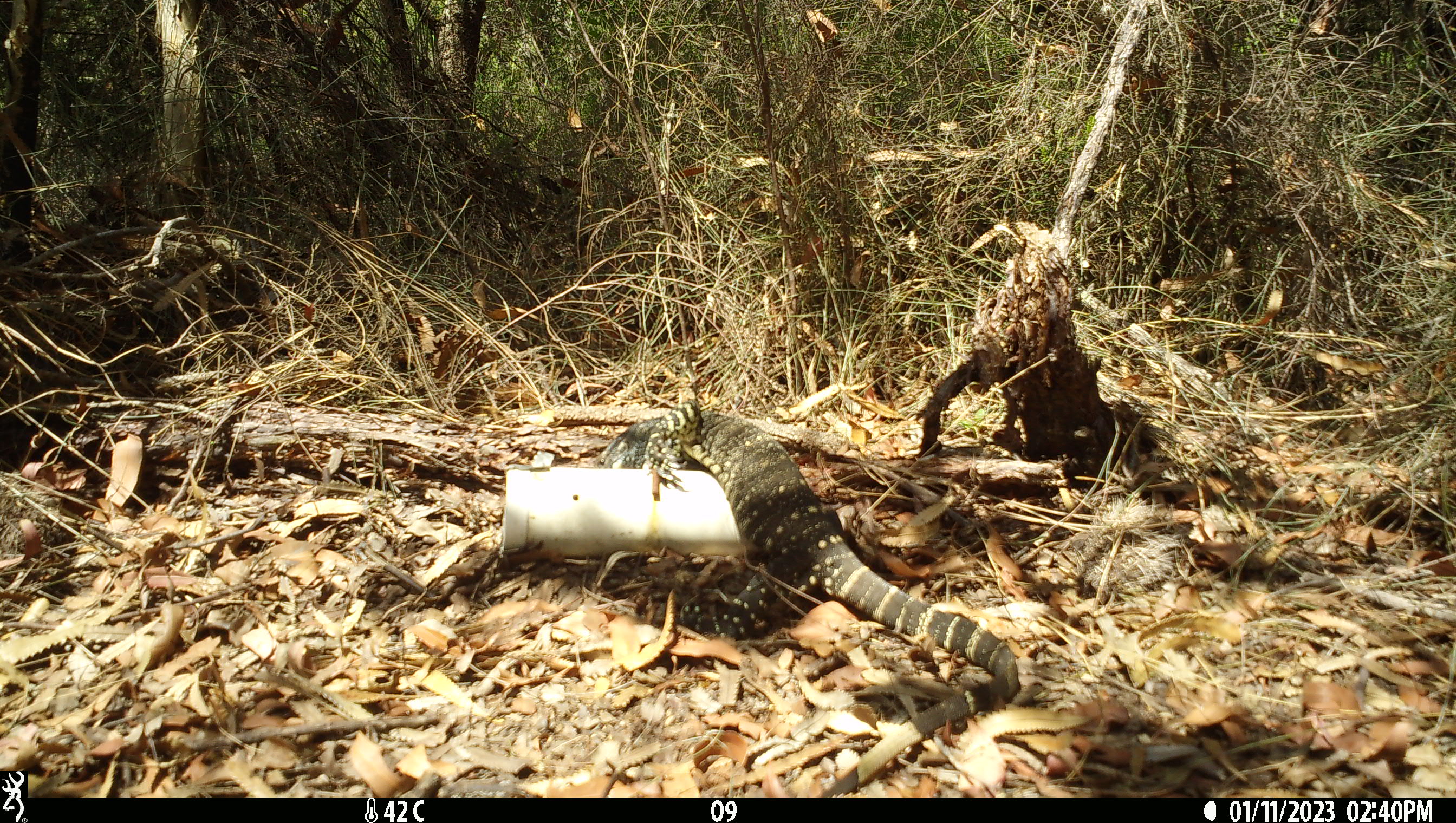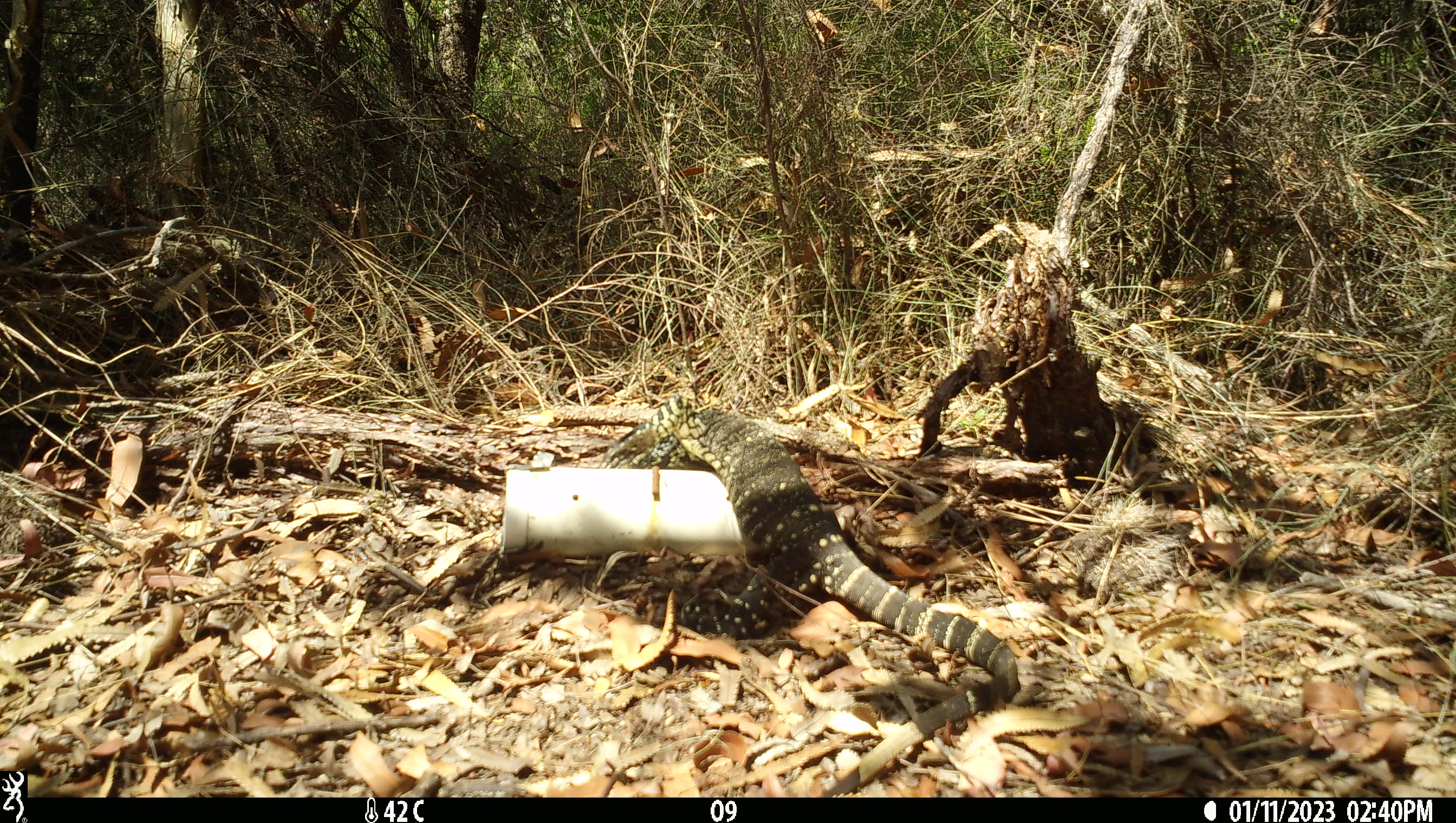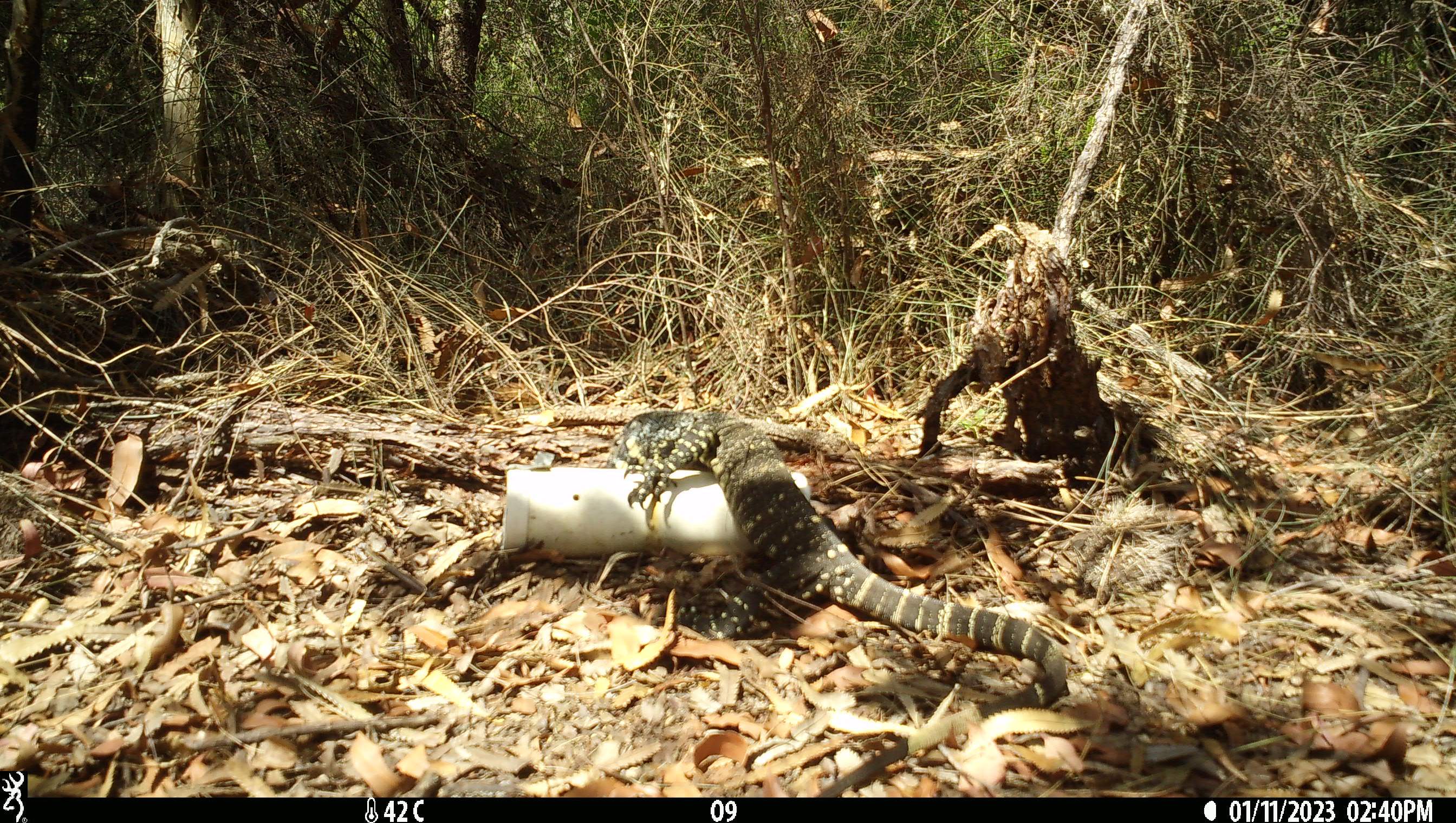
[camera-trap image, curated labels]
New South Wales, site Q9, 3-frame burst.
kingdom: Animalia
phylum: Chordata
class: Reptilia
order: Squamata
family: Varanidae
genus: Varanus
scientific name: Varanus varius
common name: lace monitor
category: goanna